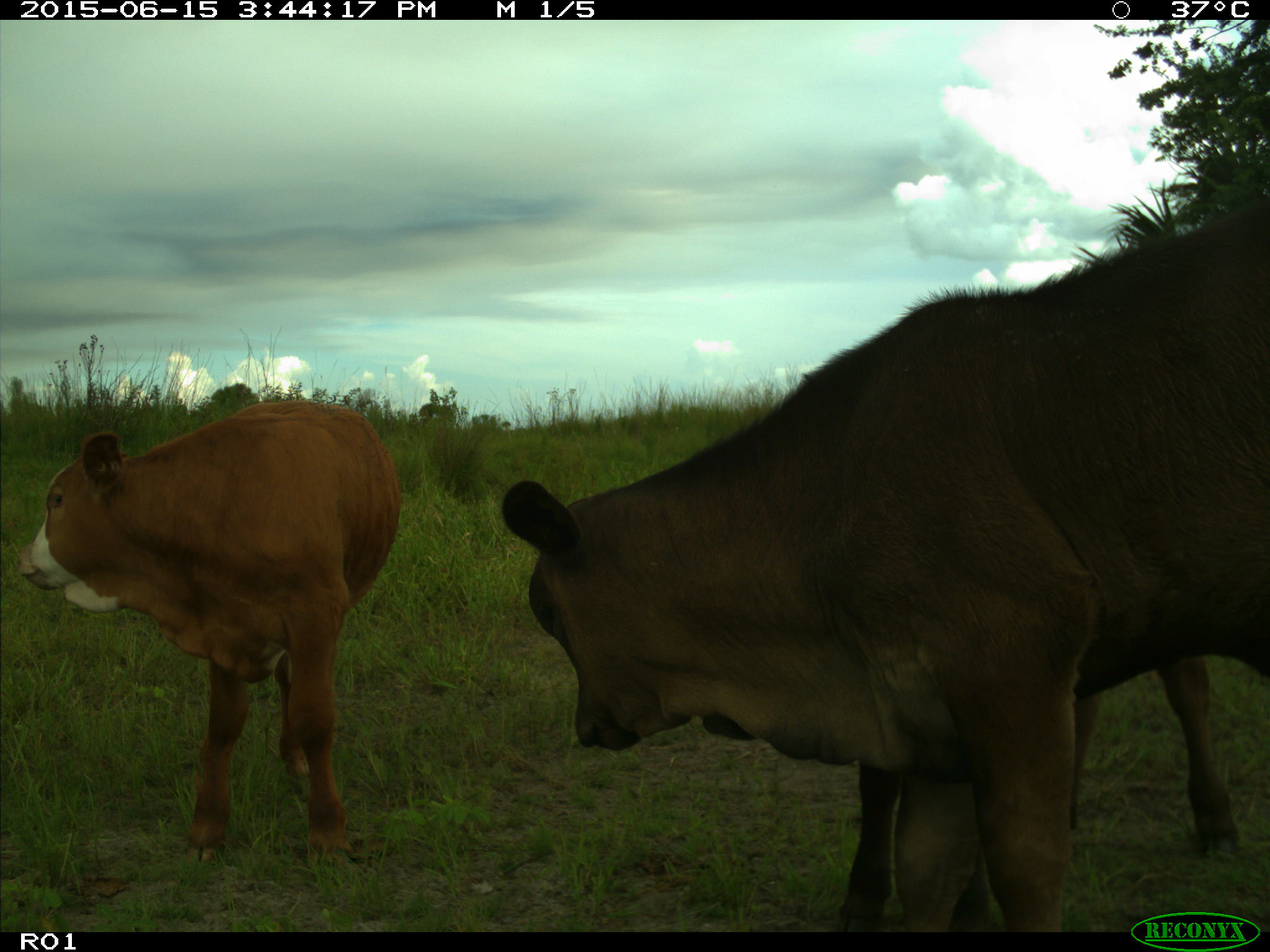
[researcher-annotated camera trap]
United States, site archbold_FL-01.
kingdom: Animalia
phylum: Chordata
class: Mammalia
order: Artiodactyla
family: Bovidae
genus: Bos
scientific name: Bos taurus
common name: domestic cow